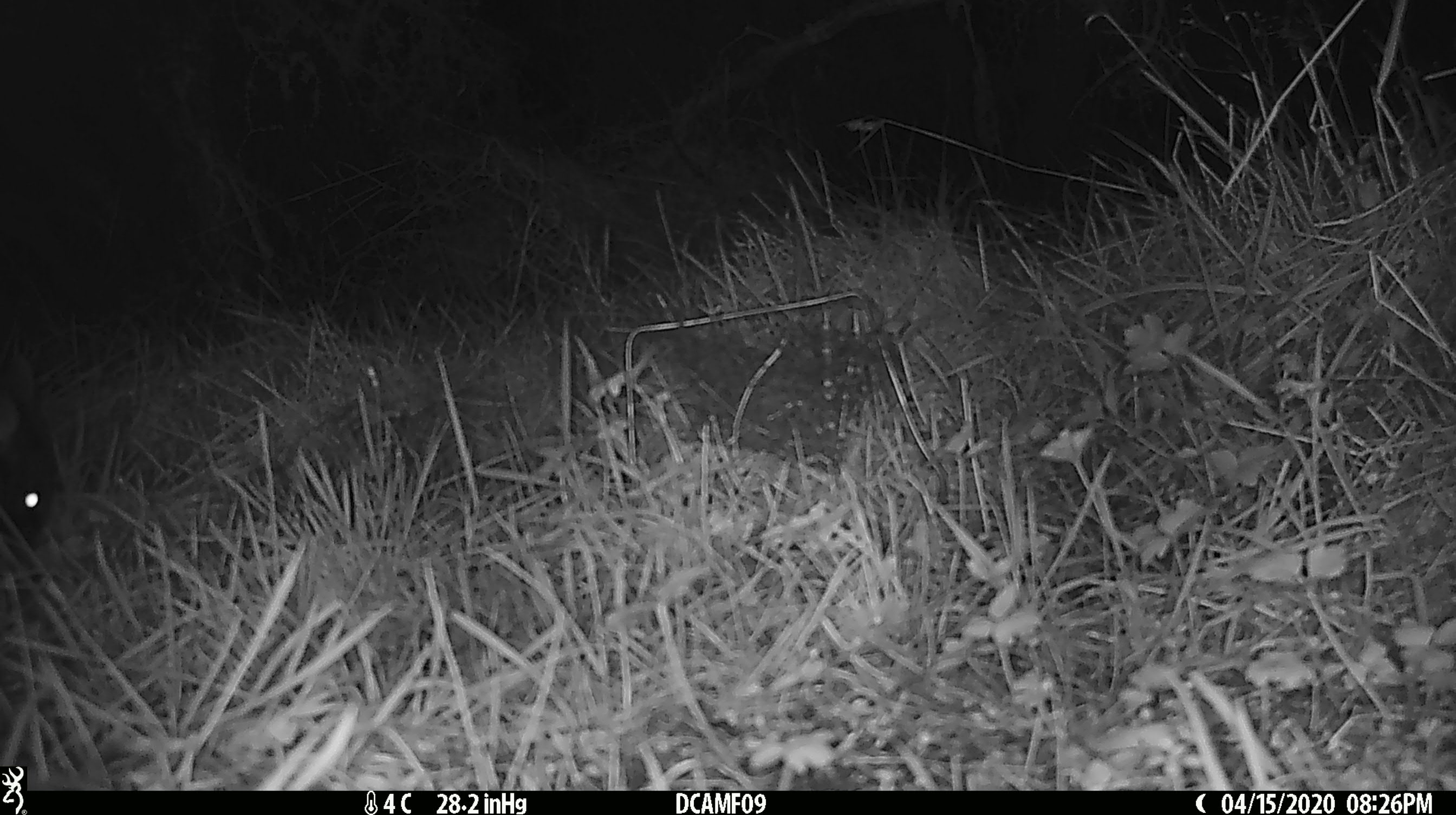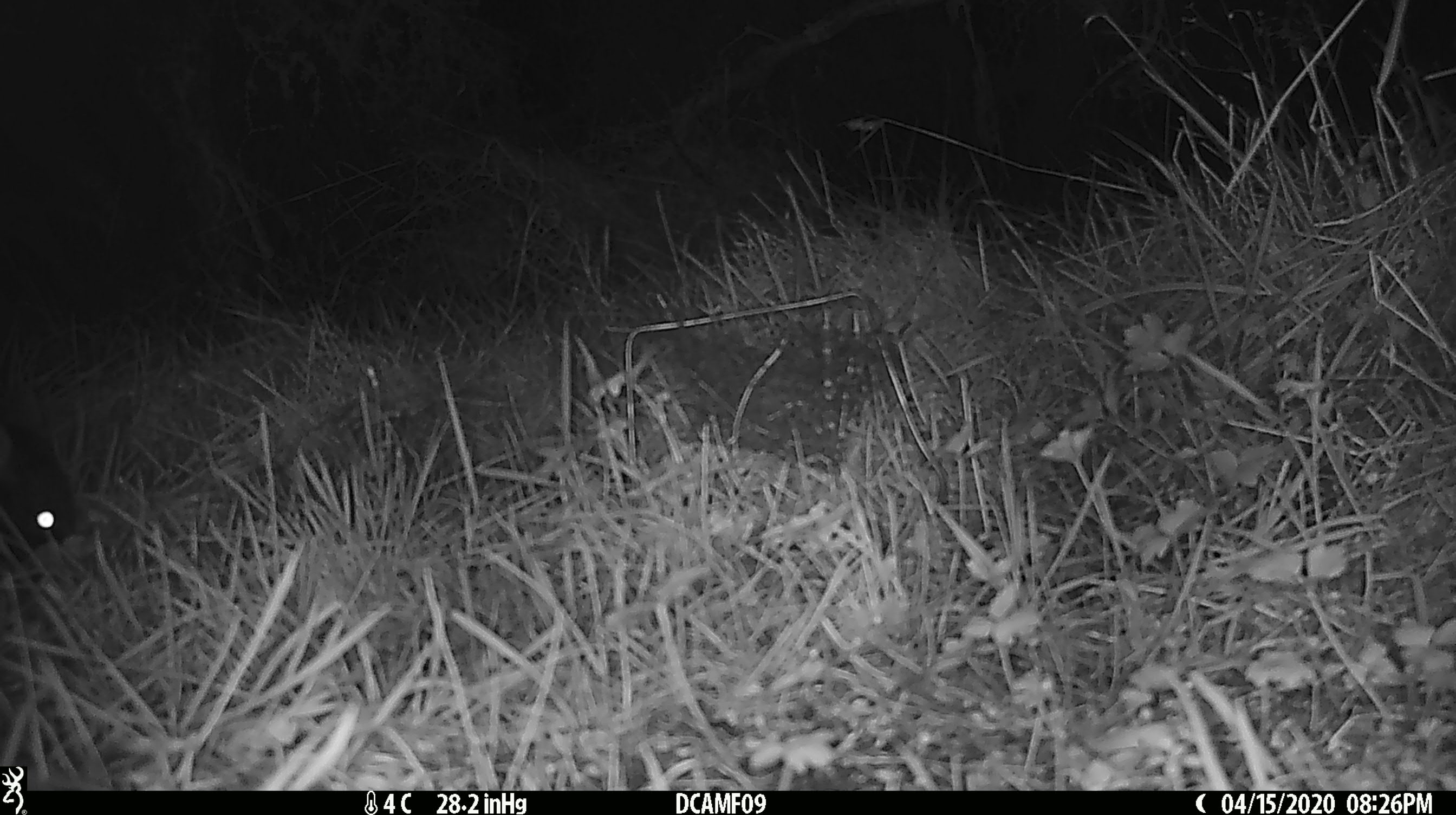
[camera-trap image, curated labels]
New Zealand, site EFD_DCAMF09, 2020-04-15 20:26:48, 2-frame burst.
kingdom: Animalia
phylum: Chordata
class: Mammalia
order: Diprotodontia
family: Phalangeridae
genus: Trichosurus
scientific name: Trichosurus vulpecula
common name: common brushtail possum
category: possum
Possum (common brushtail possum) (Trichosurus vulpecula).